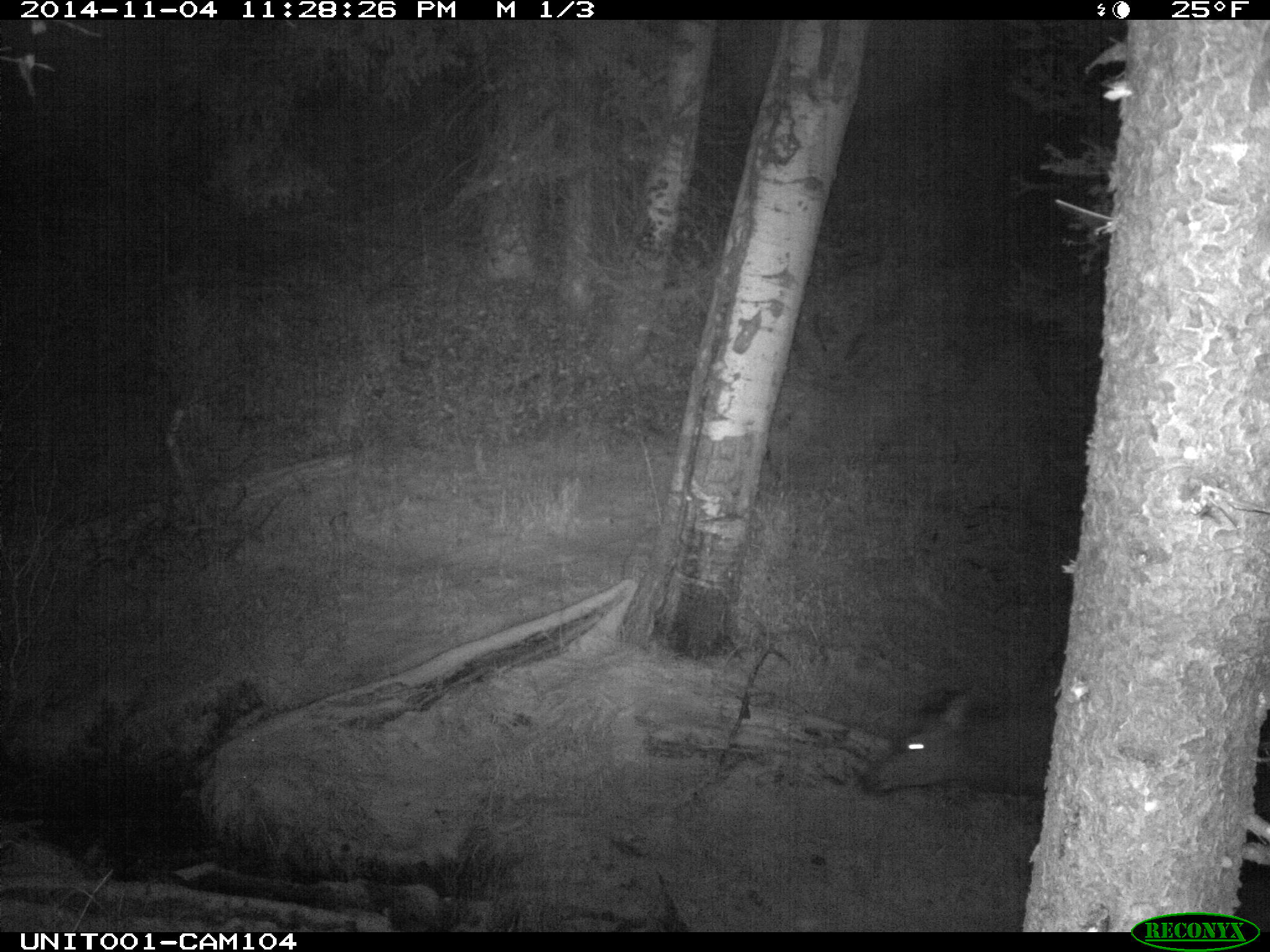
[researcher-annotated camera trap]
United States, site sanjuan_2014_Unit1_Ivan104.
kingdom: Animalia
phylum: Chordata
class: Mammalia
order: Artiodactyla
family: Cervidae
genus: Cervus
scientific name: Cervus elaphus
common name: red deer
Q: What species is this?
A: Cervus elaphus (red deer).